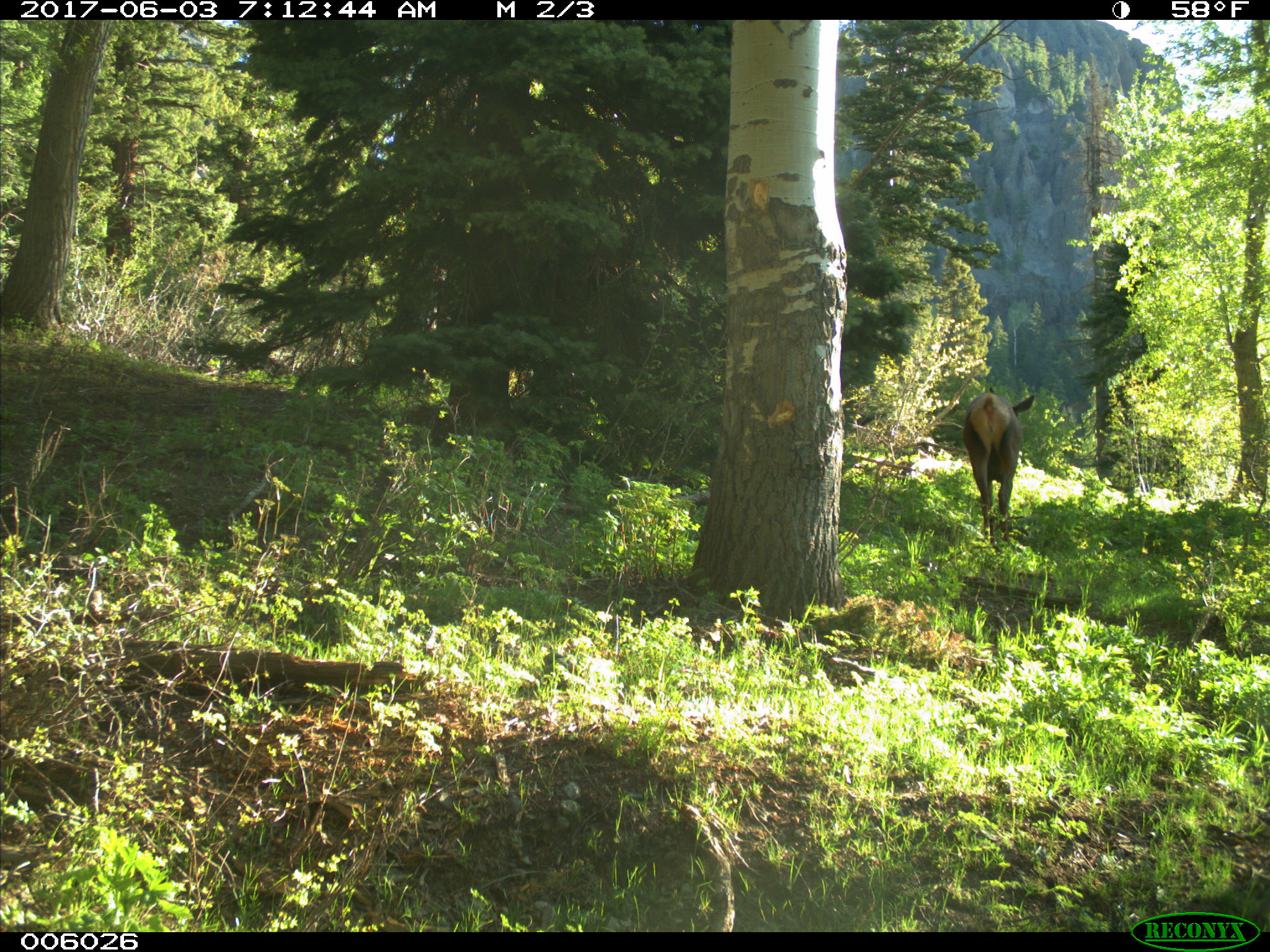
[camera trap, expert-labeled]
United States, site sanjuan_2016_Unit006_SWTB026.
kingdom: Animalia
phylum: Chordata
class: Mammalia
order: Artiodactyla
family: Cervidae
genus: Cervus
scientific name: Cervus elaphus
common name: red deer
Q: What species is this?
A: Cervus elaphus (red deer).